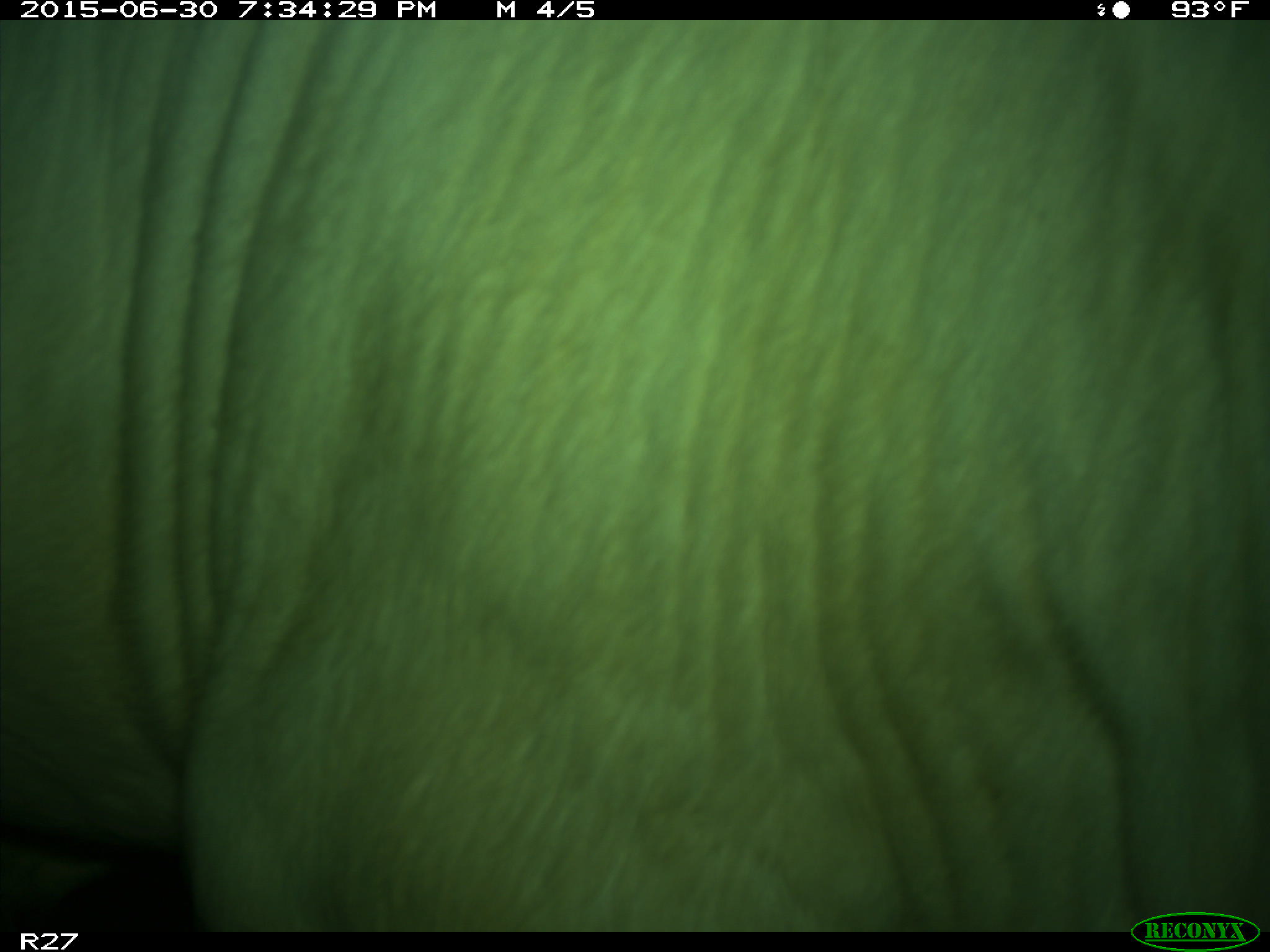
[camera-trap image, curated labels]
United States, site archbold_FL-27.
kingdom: Animalia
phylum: Chordata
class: Mammalia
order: Artiodactyla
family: Bovidae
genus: Bos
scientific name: Bos taurus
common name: domestic cow